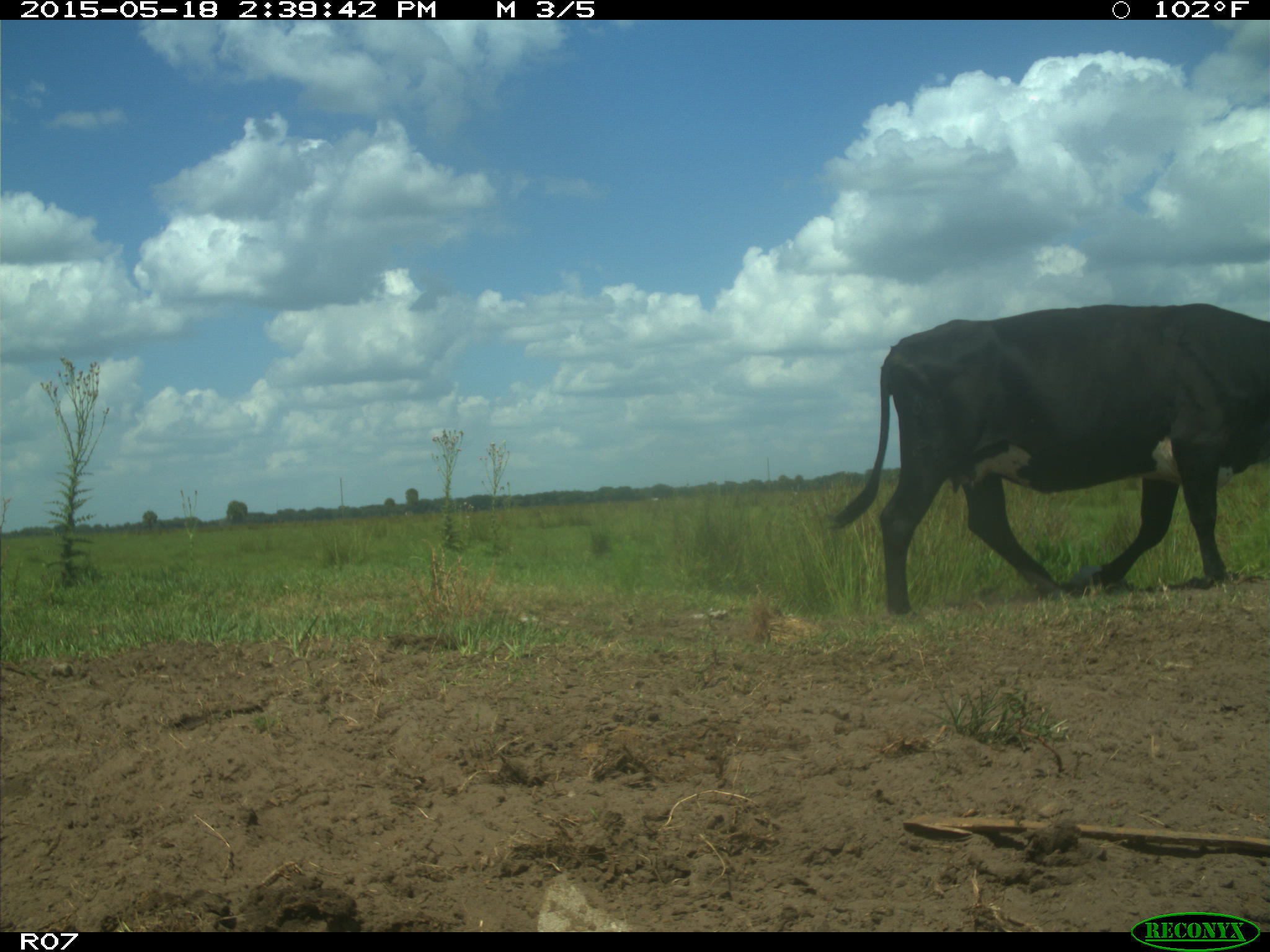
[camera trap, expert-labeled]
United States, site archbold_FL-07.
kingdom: Animalia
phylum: Chordata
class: Mammalia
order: Artiodactyla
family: Bovidae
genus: Bos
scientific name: Bos taurus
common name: domestic cow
Bos taurus (domestic cow).